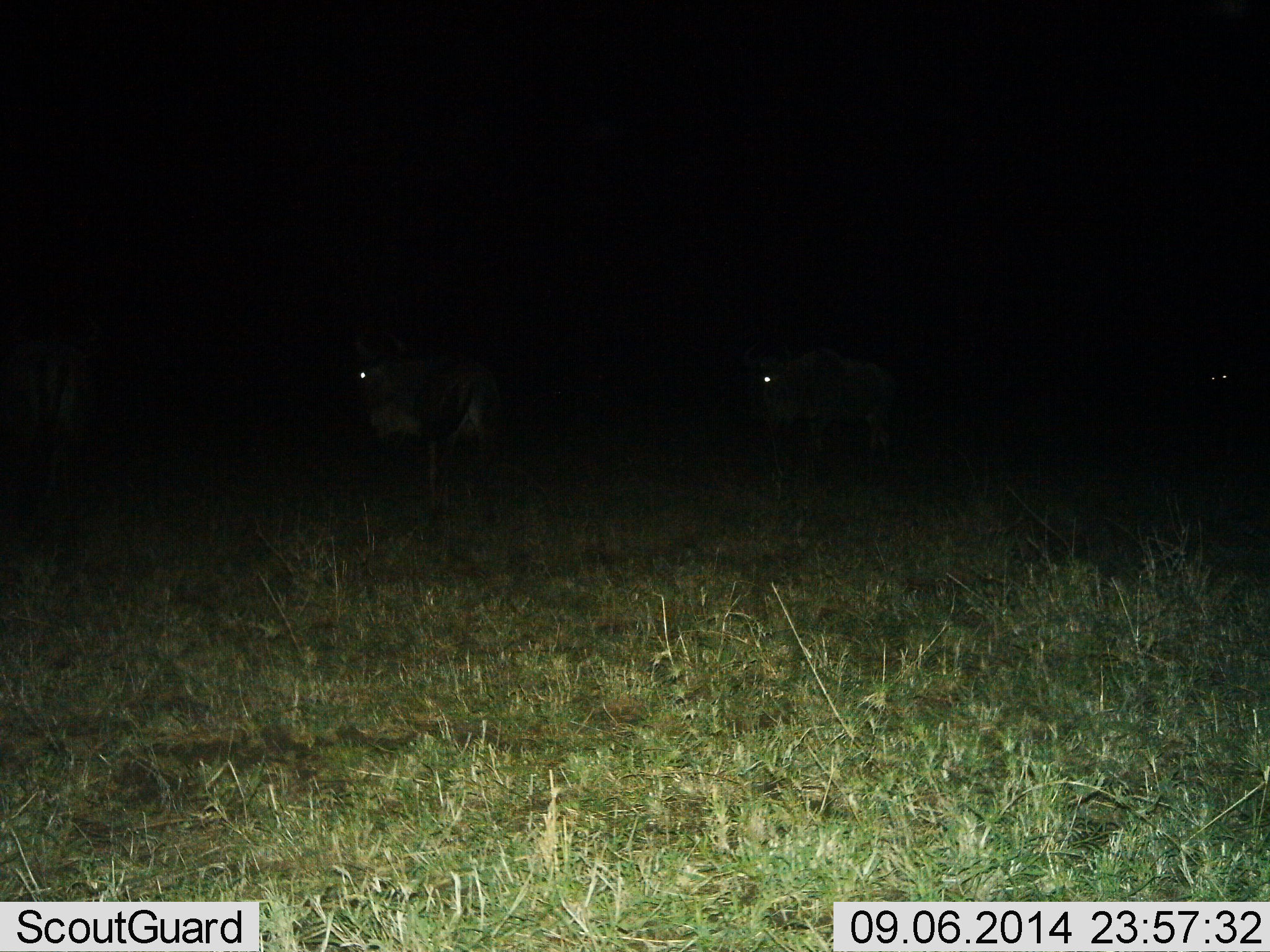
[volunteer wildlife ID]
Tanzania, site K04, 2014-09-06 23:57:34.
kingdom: Animalia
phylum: Chordata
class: Mammalia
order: Artiodactyla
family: Bovidae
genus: Connochaetes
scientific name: Connochaetes taurinus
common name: blue wildebeest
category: wildebeest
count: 4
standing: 60%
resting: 0%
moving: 50%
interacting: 0%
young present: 0%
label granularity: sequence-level